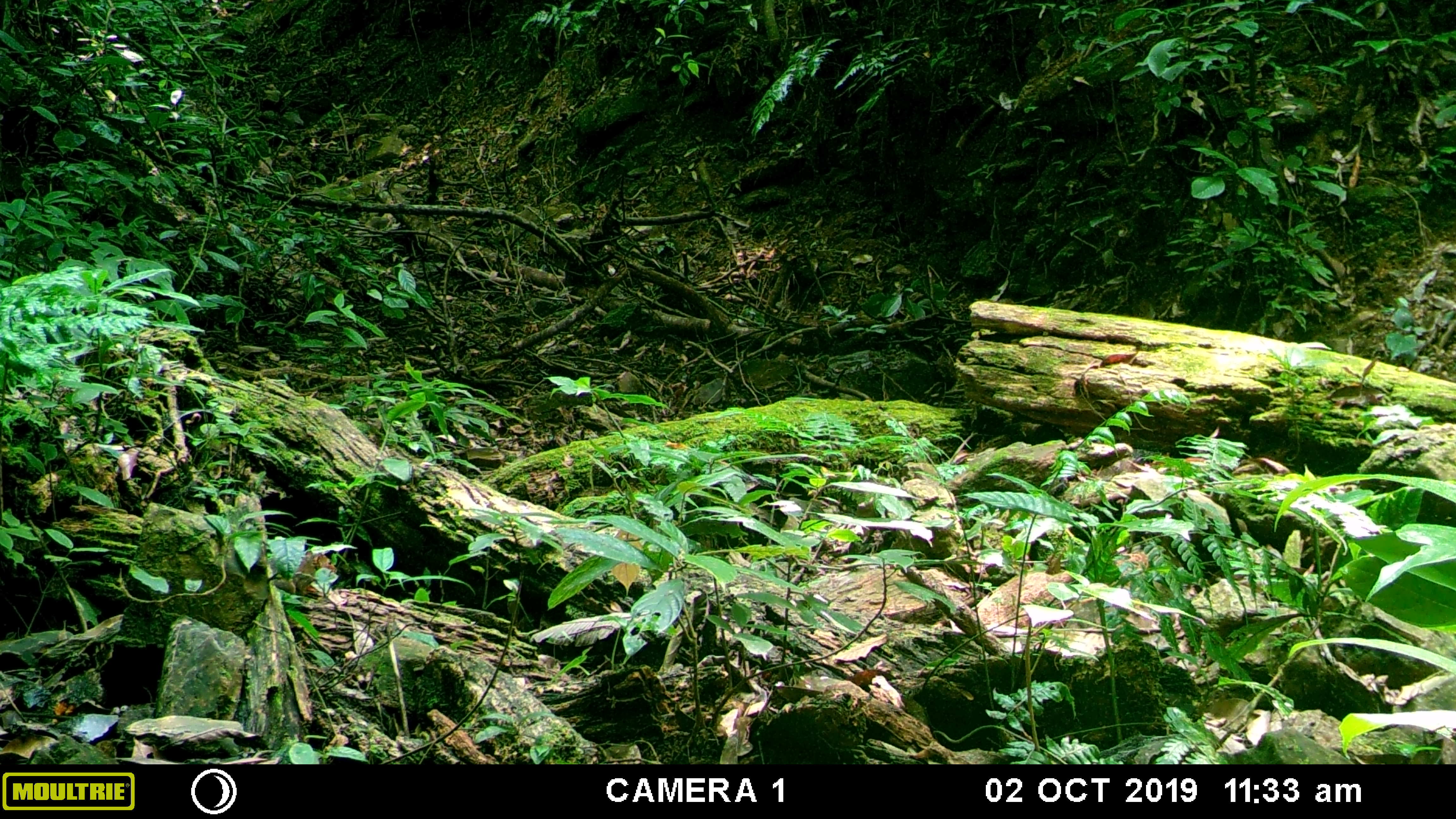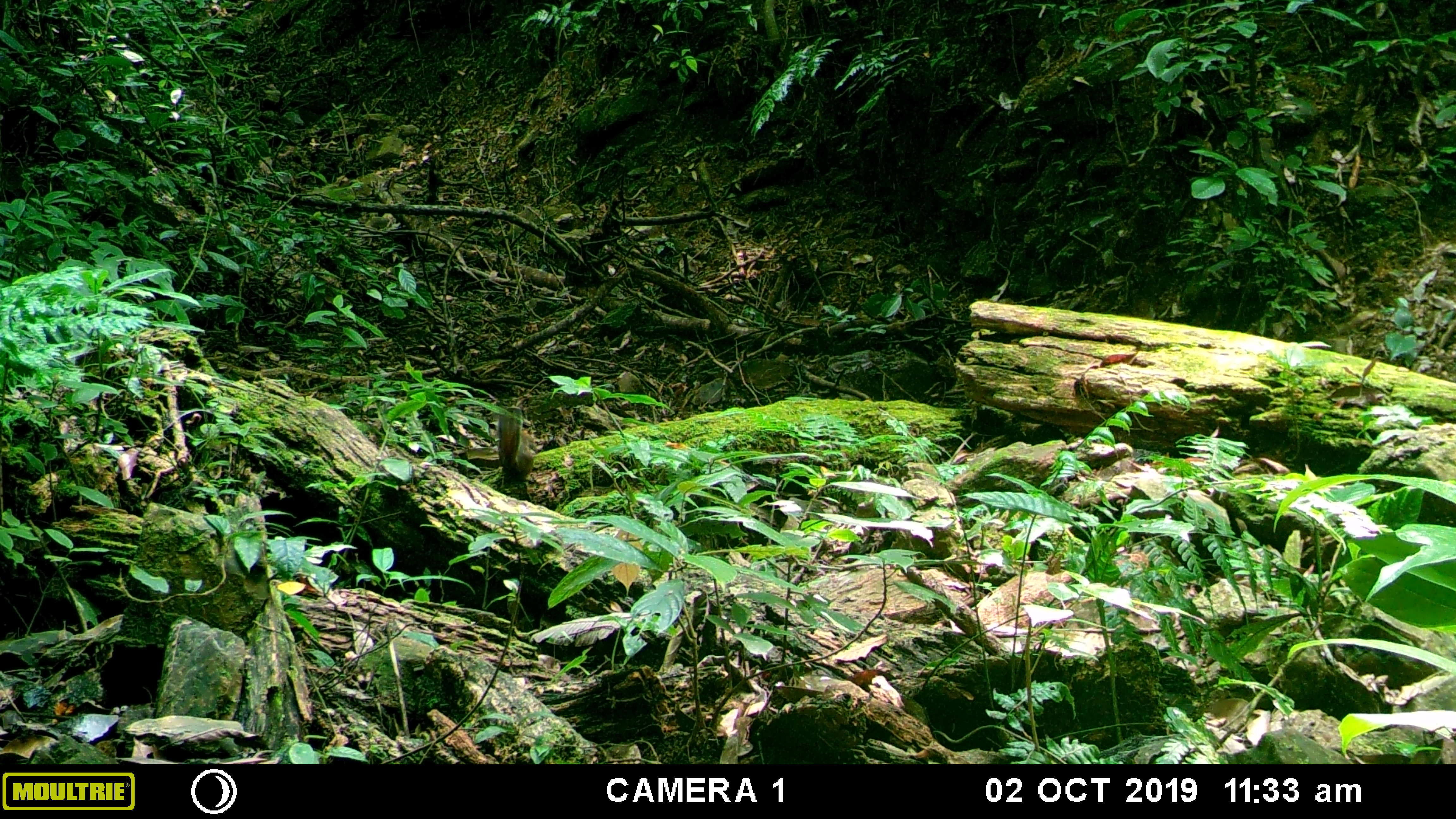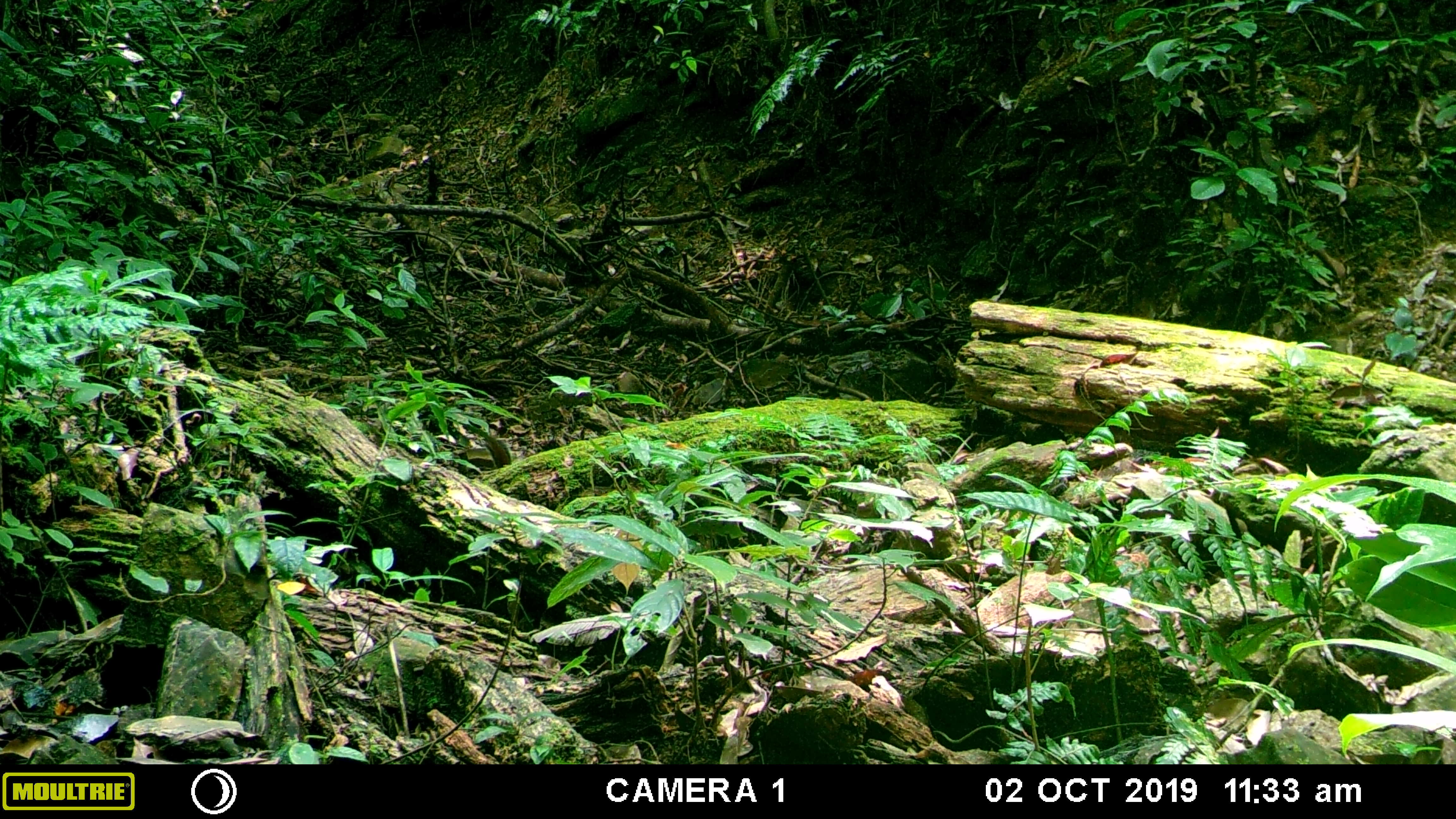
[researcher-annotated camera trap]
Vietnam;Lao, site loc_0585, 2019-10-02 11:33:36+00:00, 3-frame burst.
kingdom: Animalia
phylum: Chordata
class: Mammalia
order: Rodentia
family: Sciuridae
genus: Dremomys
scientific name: Dremomys rufigenis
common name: red-cheeked squirrel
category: red cheeked squirrel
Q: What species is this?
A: Red cheeked squirrel (red-cheeked squirrel) (Dremomys rufigenis).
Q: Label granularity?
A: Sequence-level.